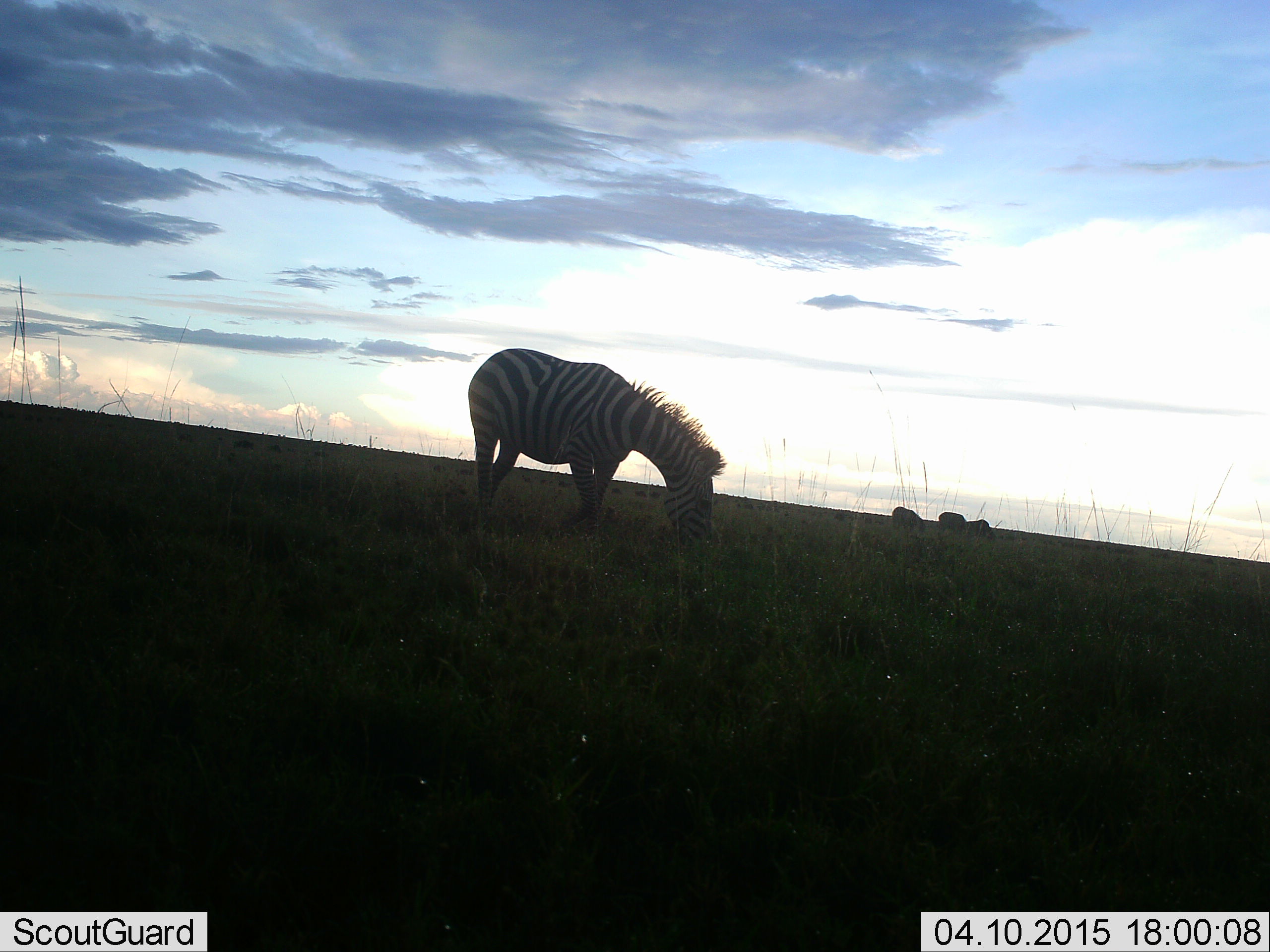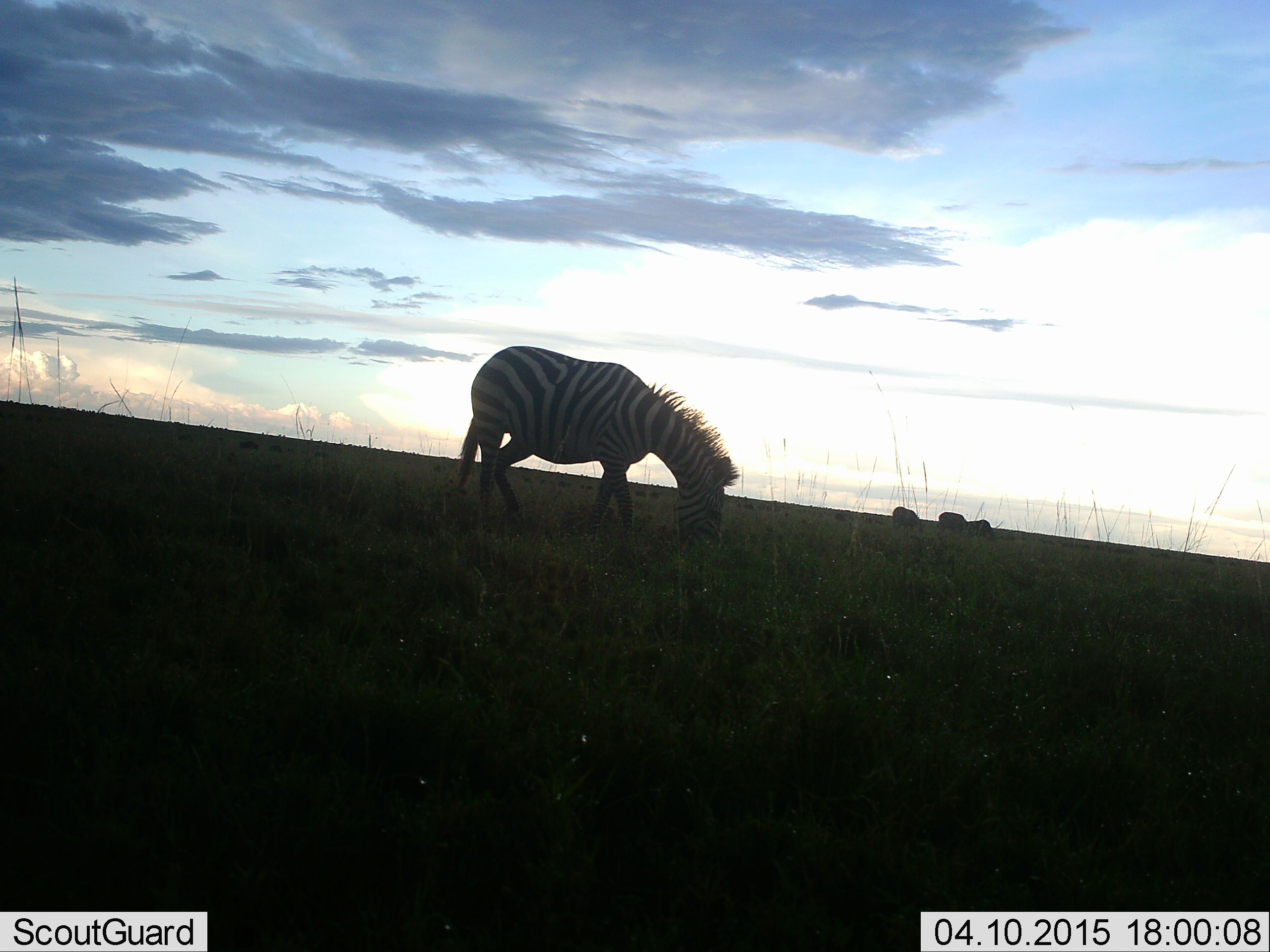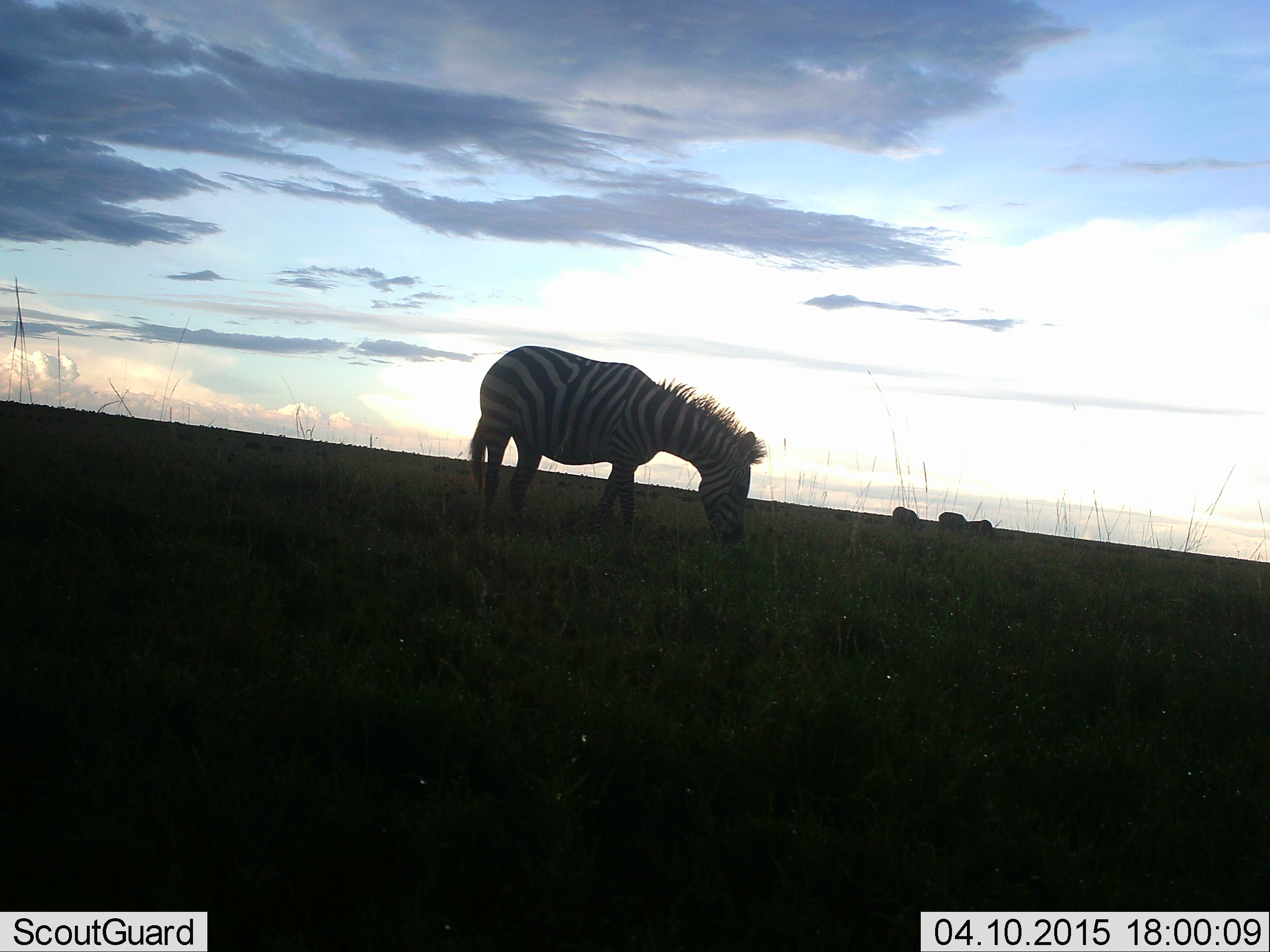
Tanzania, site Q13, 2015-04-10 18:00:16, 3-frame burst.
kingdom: Animalia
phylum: Chordata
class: Mammalia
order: Perissodactyla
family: Equidae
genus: Equus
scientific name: Equus quagga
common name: plains zebra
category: zebra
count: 4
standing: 10%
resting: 0%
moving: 0%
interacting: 0%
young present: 0%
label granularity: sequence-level